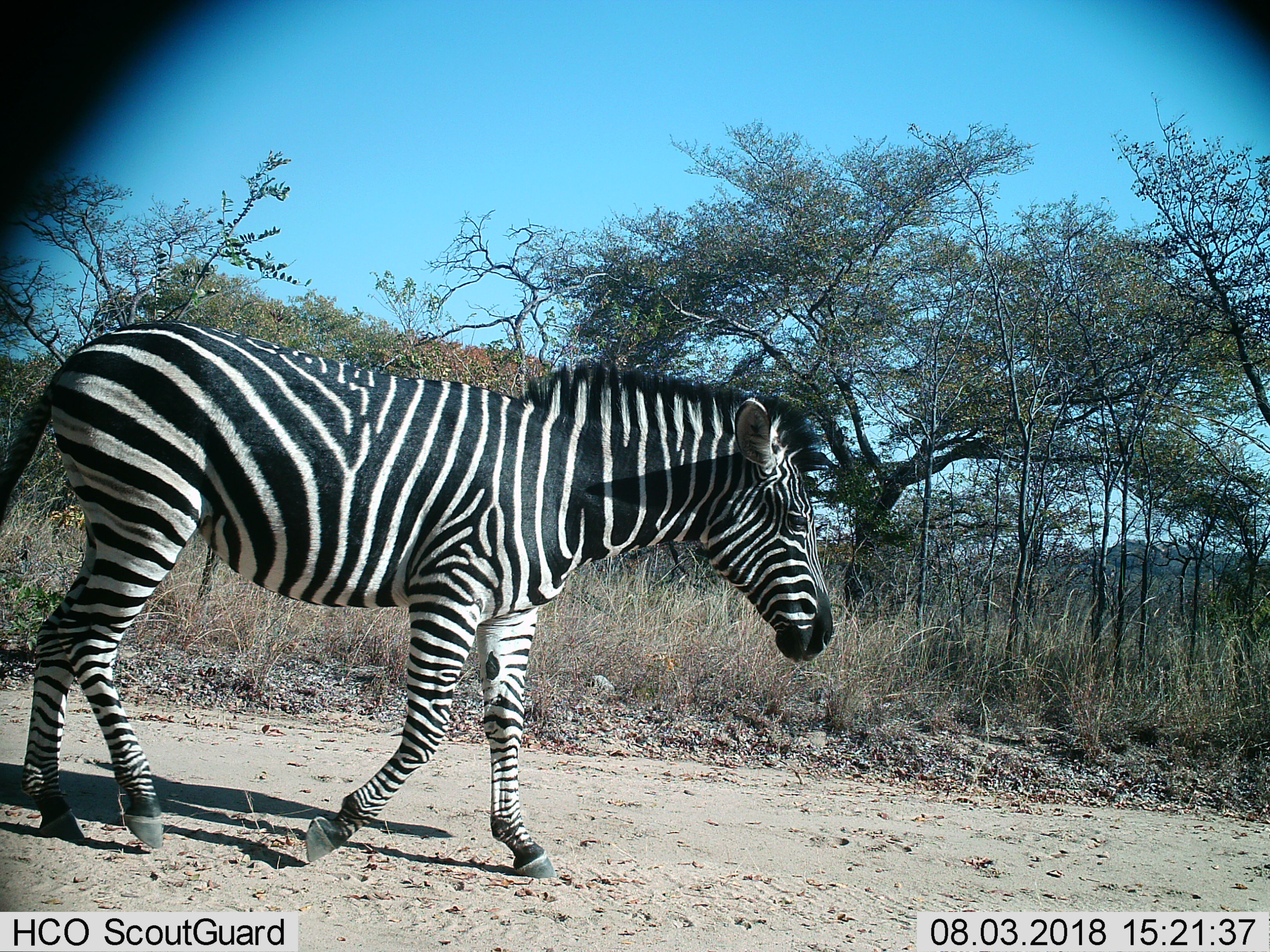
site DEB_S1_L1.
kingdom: Animalia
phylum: Chordata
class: Mammalia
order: Perissodactyla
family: Equidae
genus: Equus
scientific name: Equus quagga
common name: plains zebra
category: zebraplains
Zebraplains (plains zebra) (Equus quagga), count 1. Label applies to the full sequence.